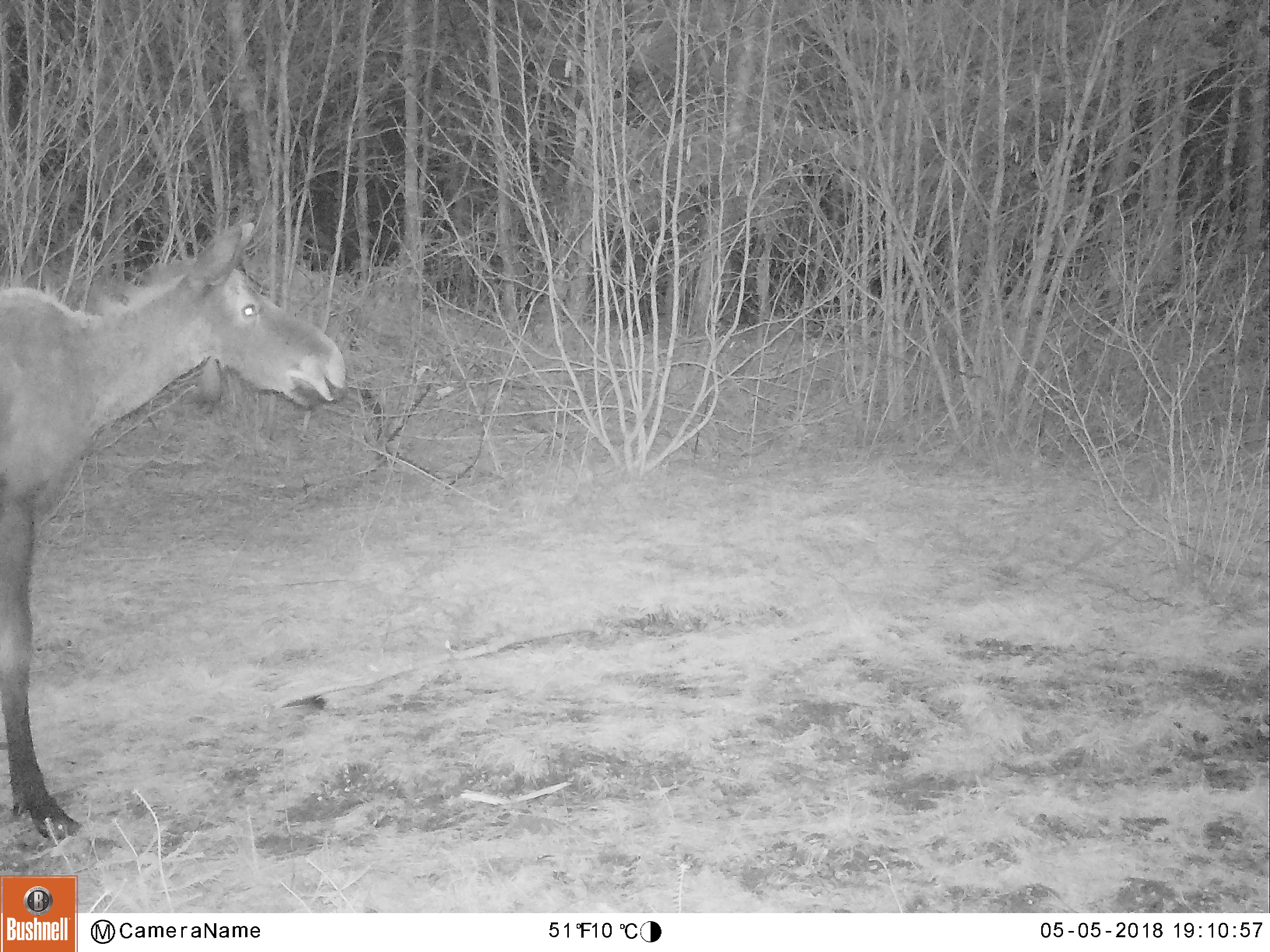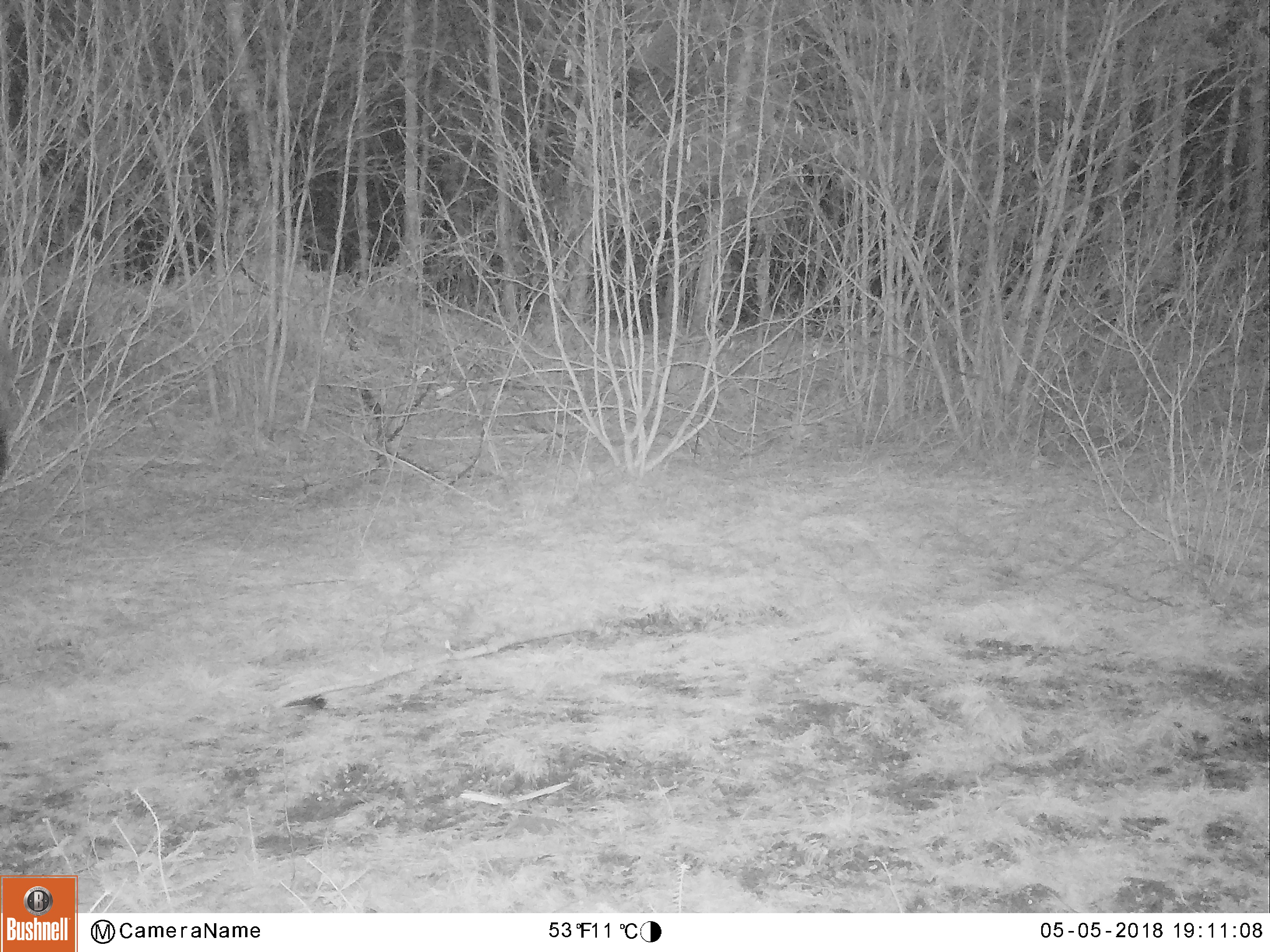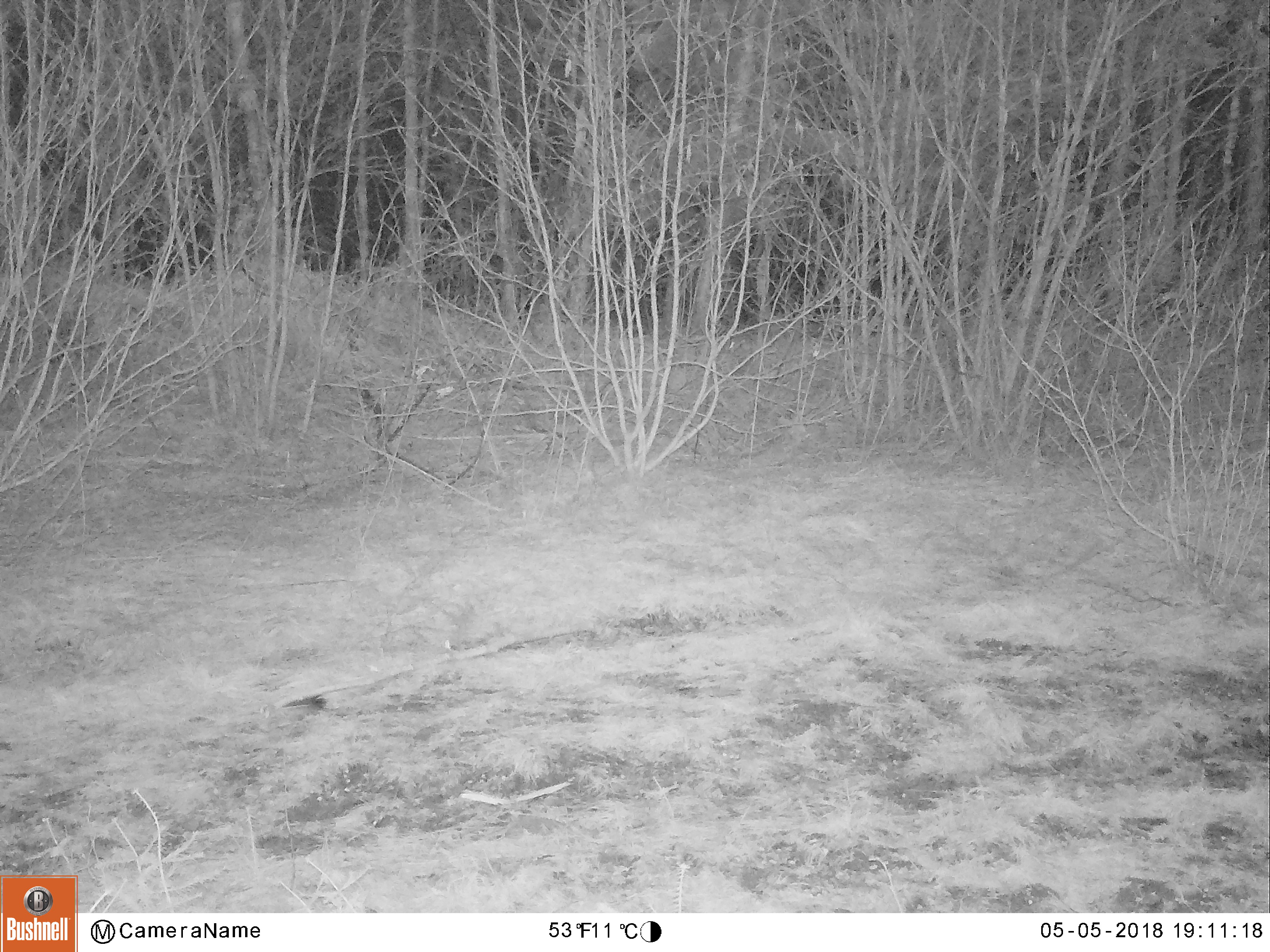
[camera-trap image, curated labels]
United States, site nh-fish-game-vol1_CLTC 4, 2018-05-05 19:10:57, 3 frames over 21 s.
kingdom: Animalia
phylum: Chordata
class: Mammalia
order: Artiodactyla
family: Cervidae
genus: Alces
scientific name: Alces alces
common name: moose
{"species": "moose (Alces alces)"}